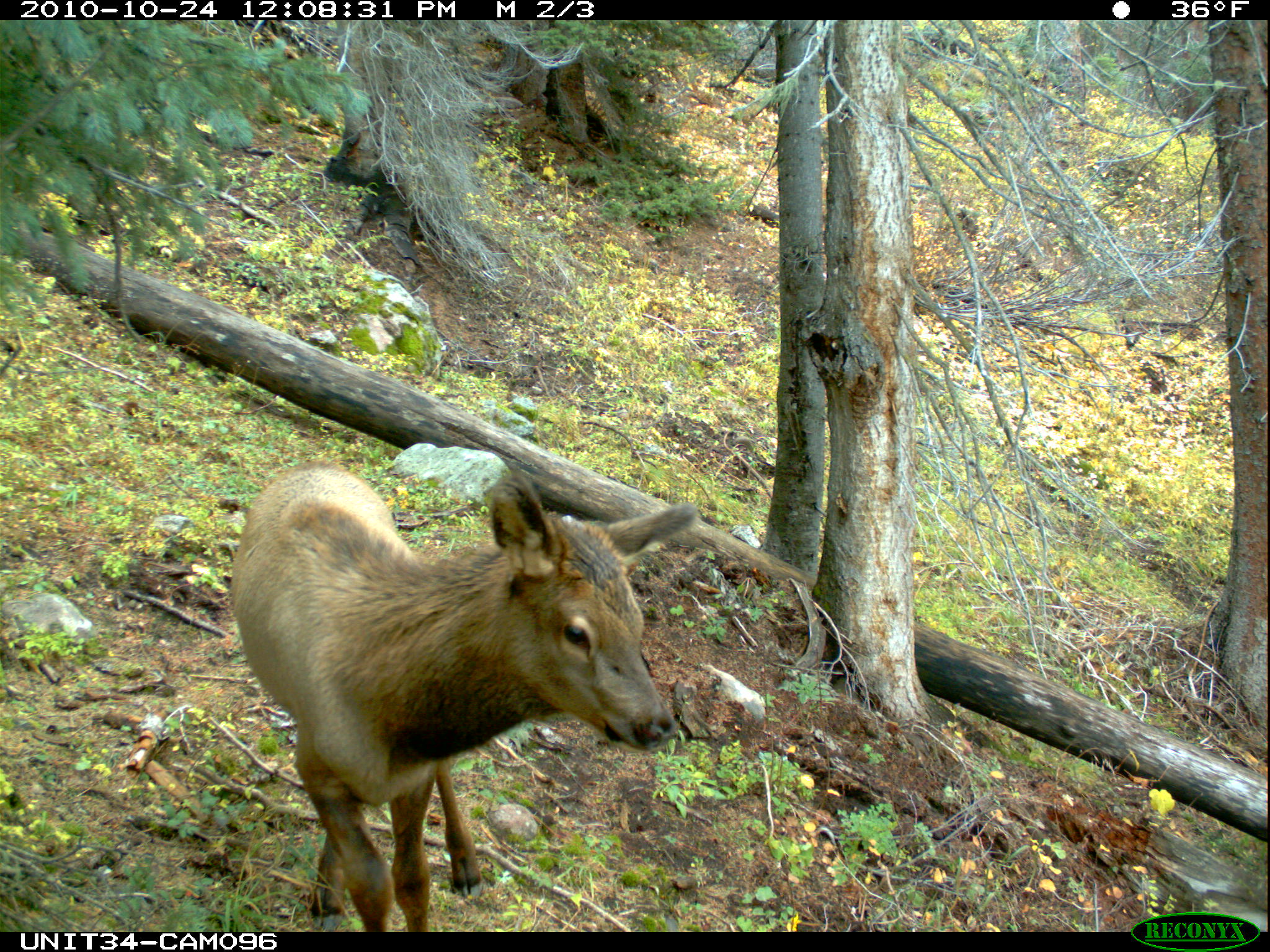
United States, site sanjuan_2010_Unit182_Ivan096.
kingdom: Animalia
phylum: Chordata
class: Mammalia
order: Artiodactyla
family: Cervidae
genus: Cervus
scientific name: Cervus elaphus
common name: red deer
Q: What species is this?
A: Cervus elaphus (red deer).